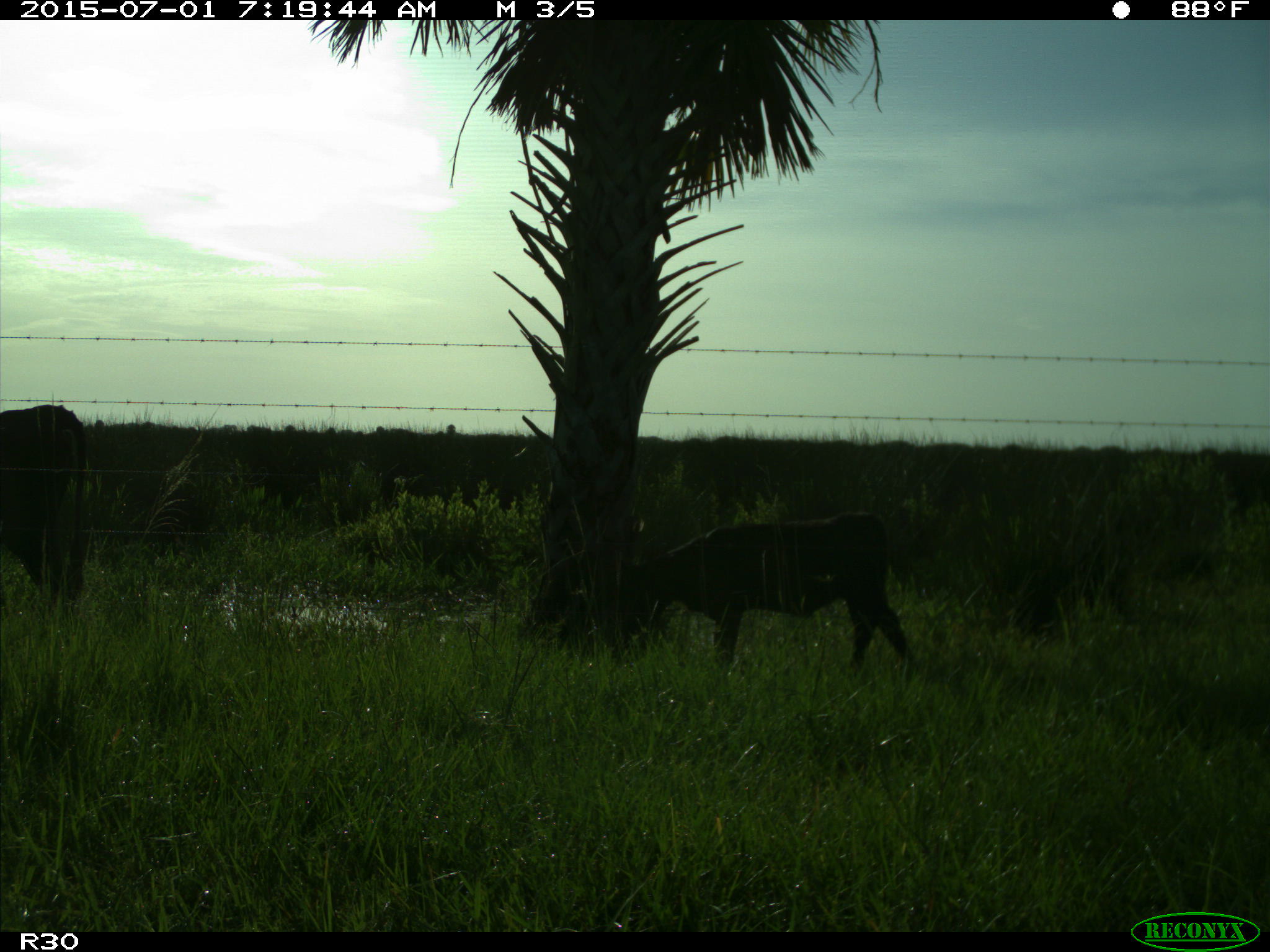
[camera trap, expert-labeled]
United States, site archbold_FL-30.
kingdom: Animalia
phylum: Chordata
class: Mammalia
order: Artiodactyla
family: Bovidae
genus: Bos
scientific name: Bos taurus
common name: domestic cow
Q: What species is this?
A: Bos taurus (domestic cow).